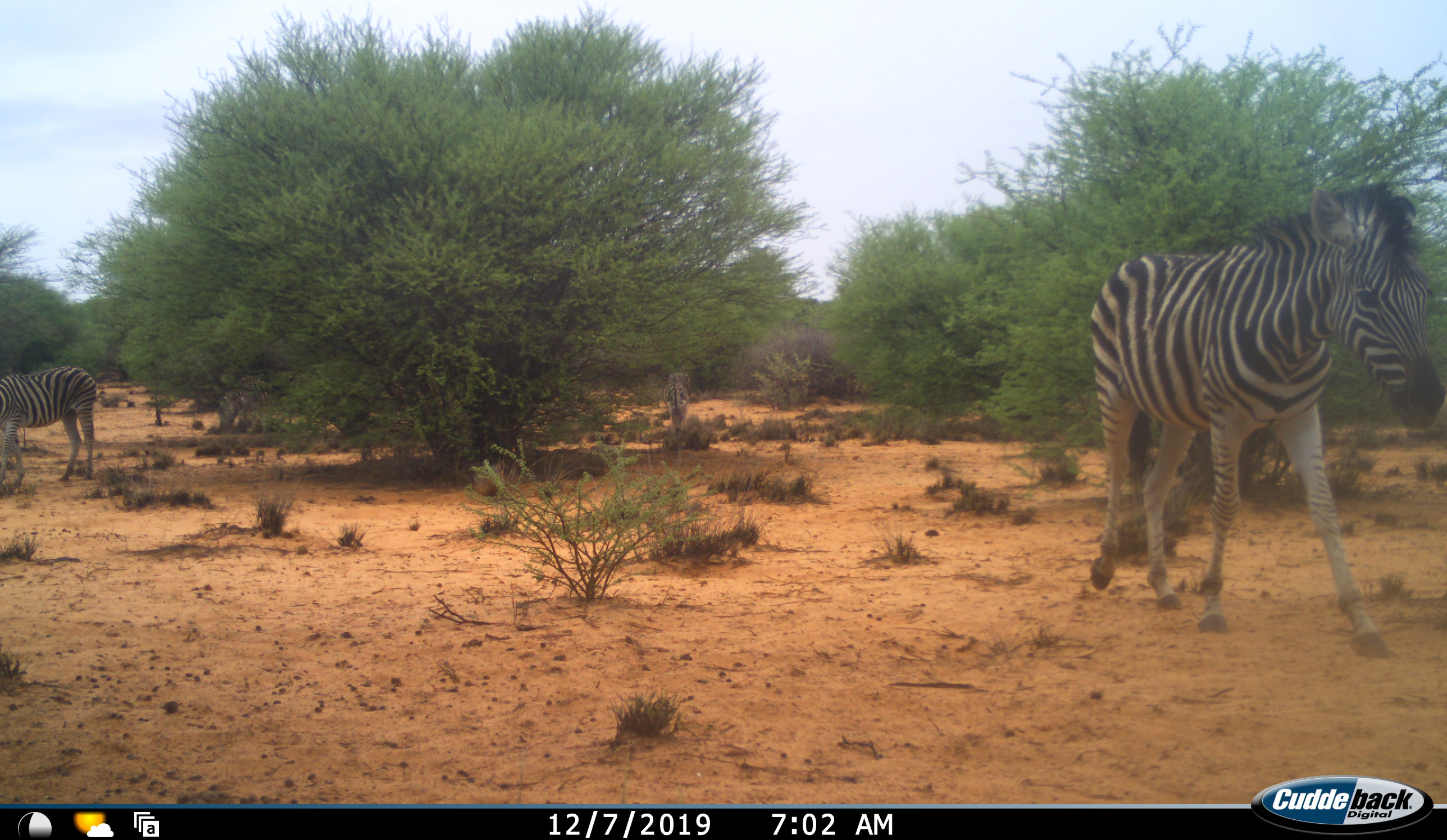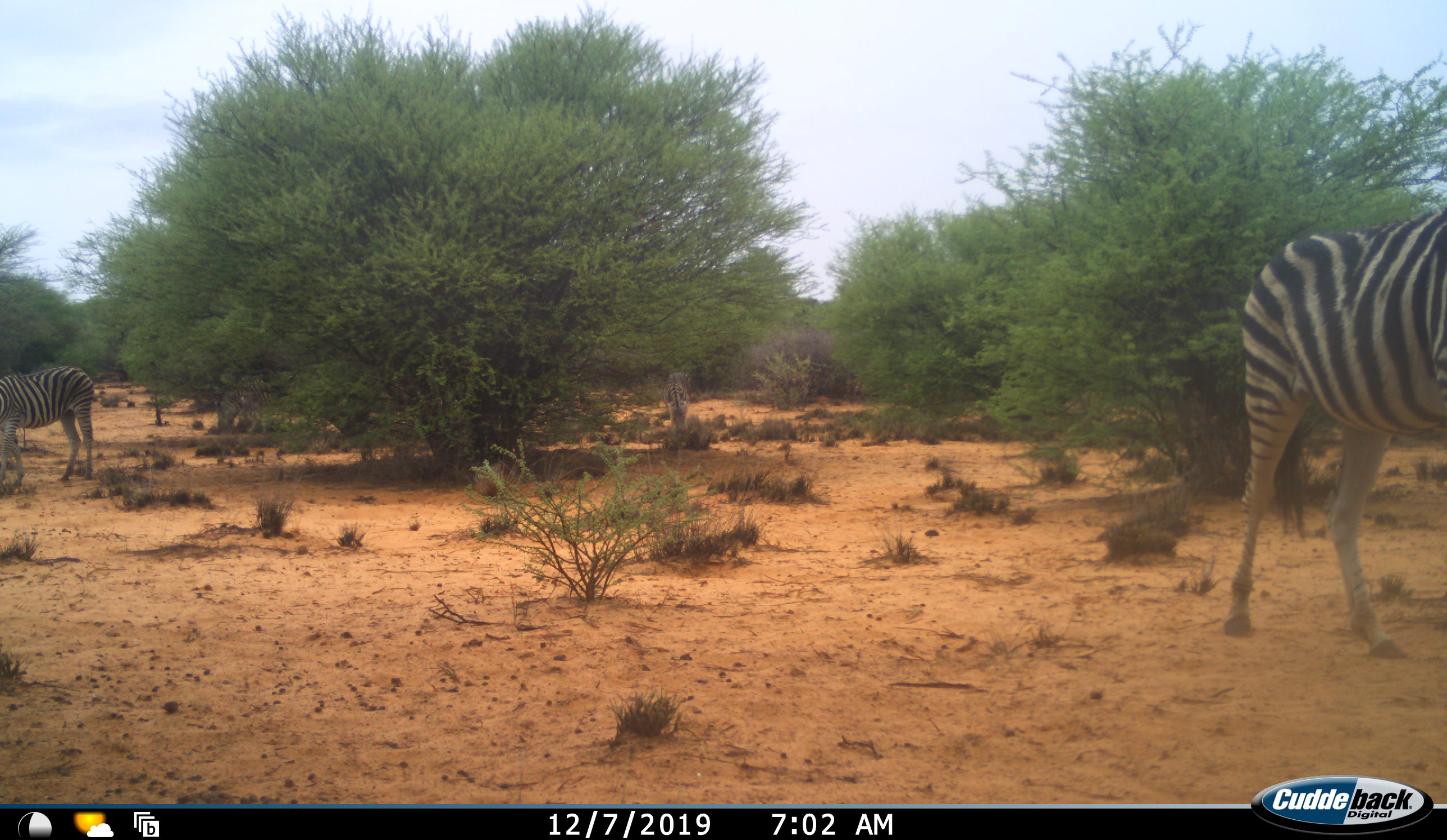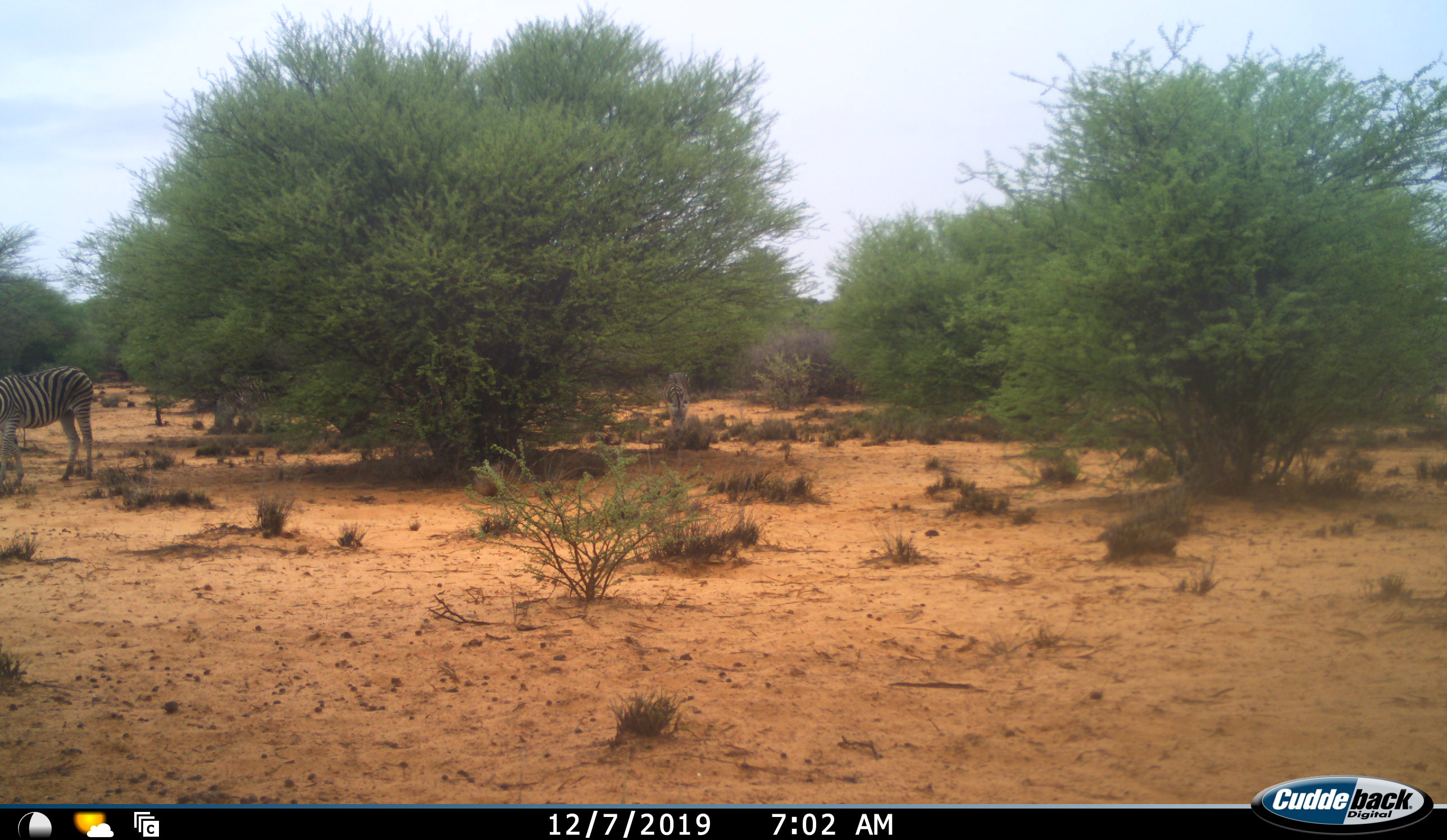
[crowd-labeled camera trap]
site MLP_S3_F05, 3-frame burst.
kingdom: Animalia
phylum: Chordata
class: Mammalia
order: Perissodactyla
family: Equidae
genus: Equus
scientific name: Equus quagga burchellii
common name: burchell's zebra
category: zebraburchells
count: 3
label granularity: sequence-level